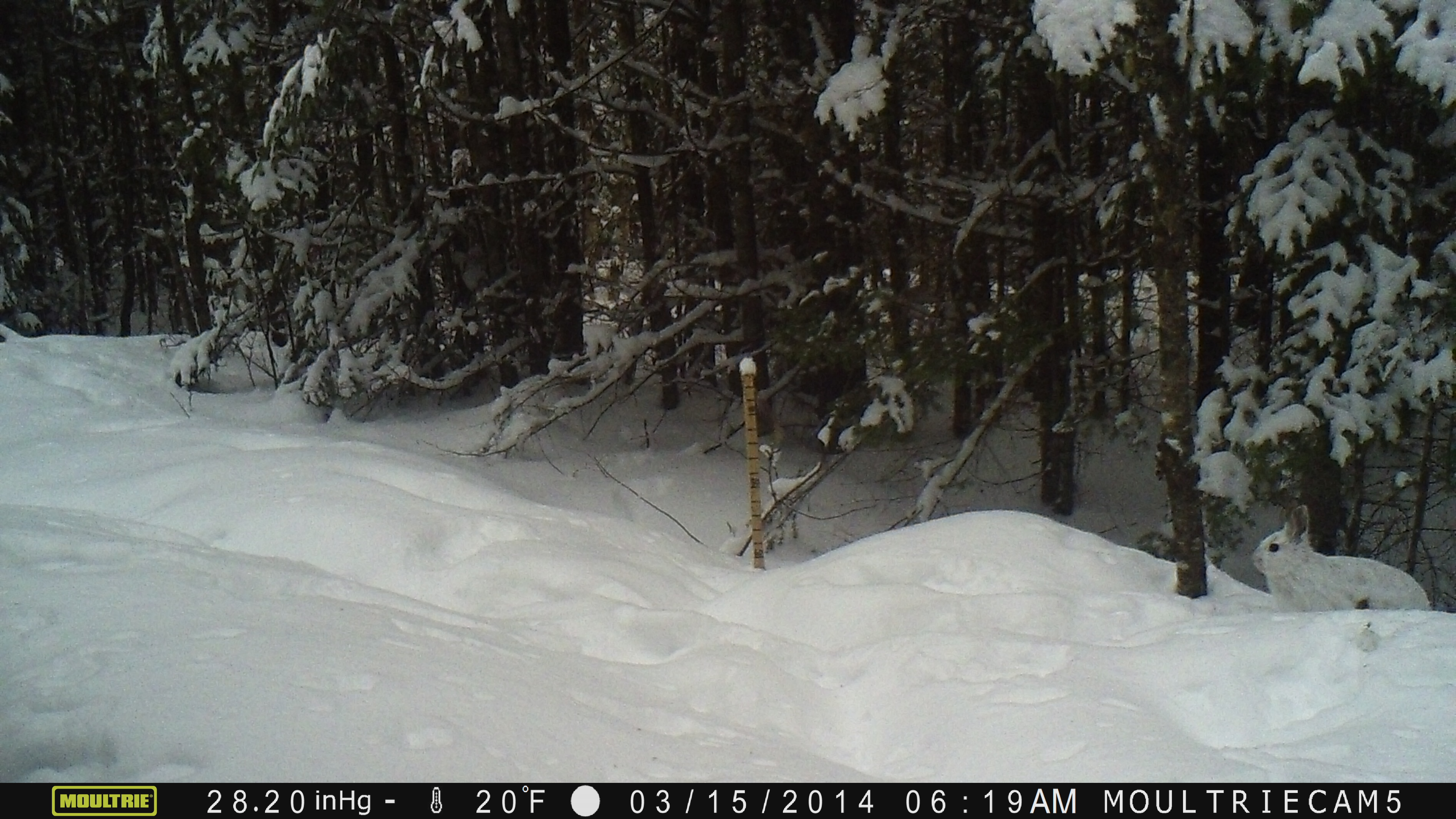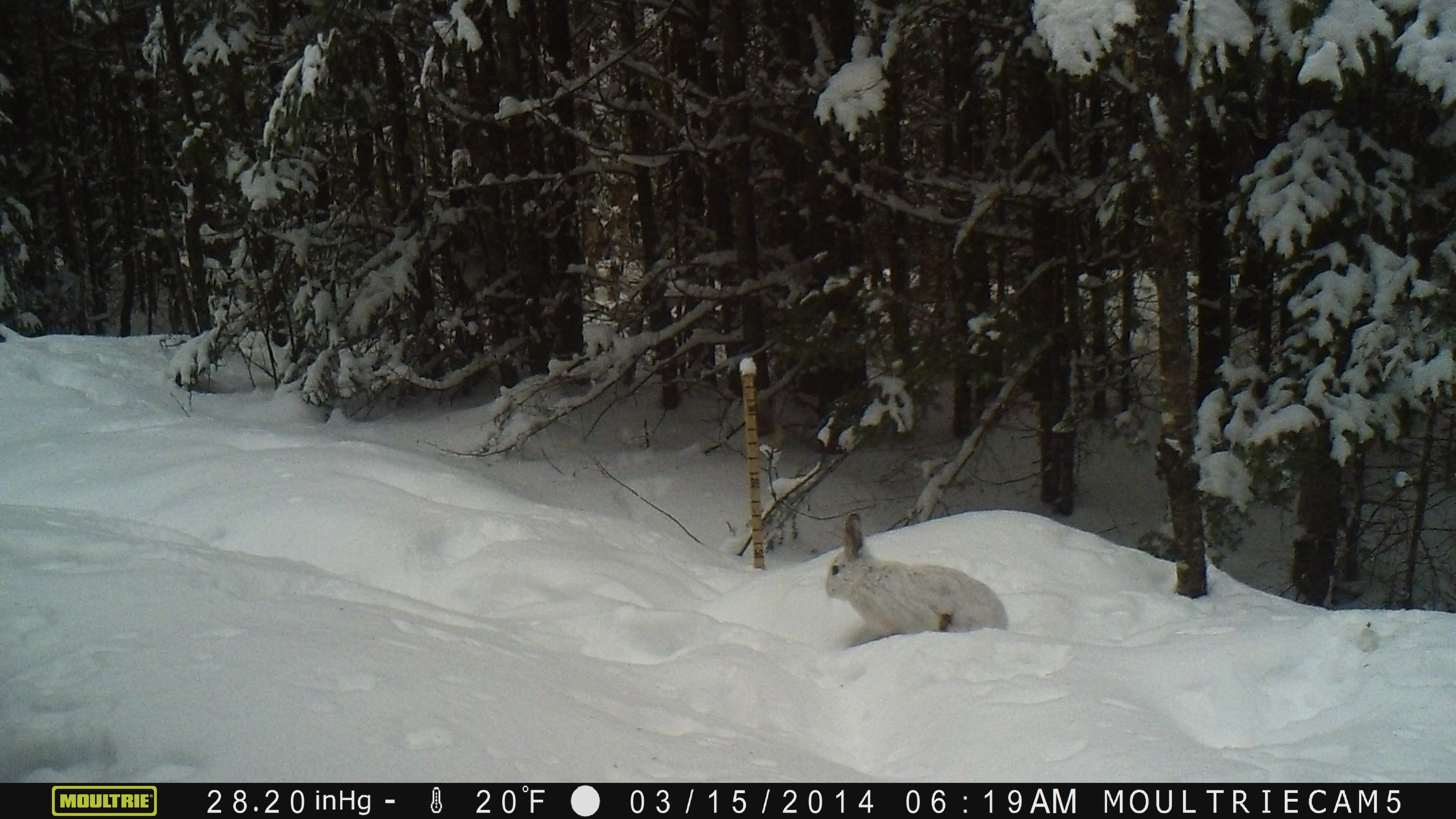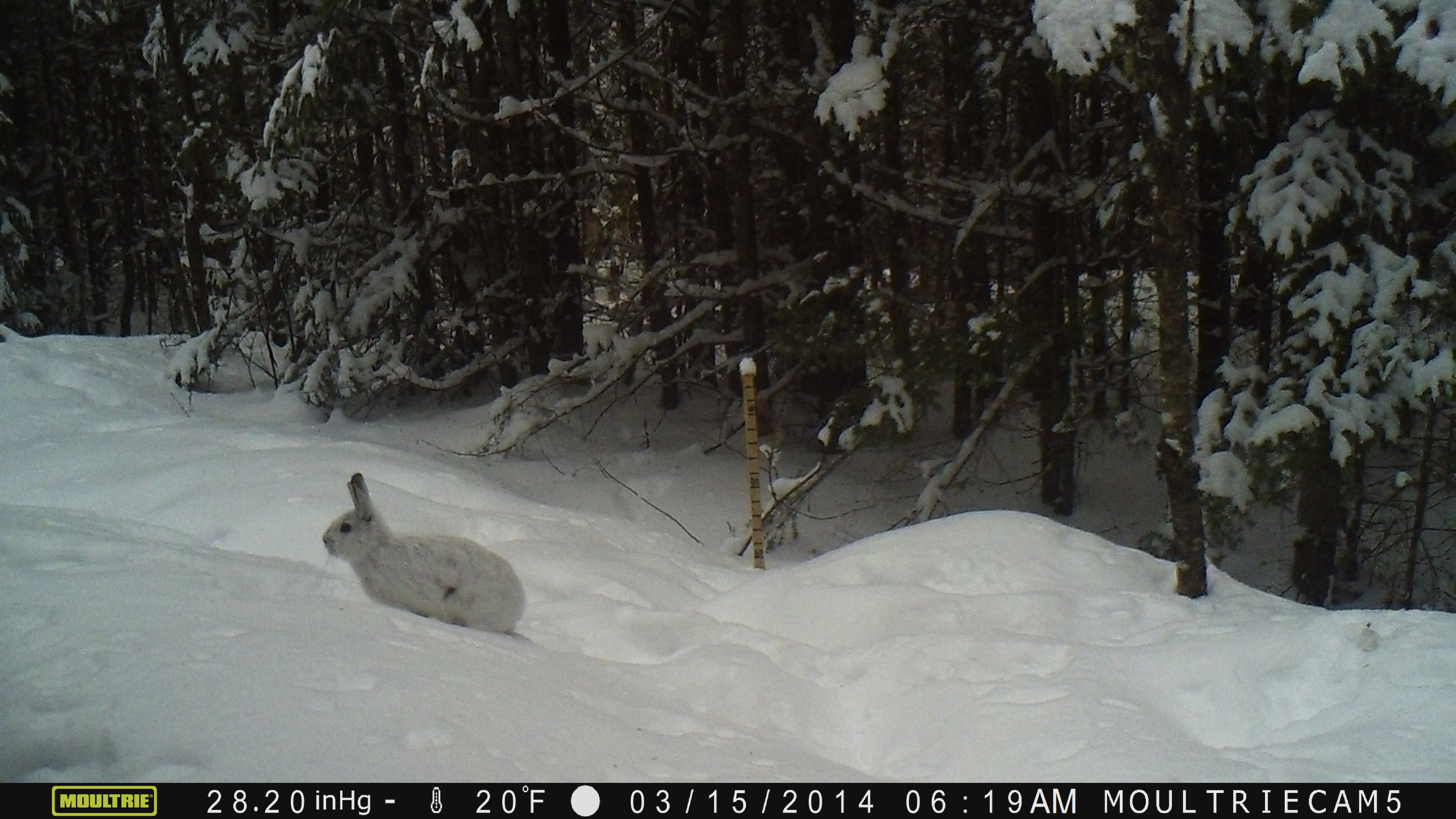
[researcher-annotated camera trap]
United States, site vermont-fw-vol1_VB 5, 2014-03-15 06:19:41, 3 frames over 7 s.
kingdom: Animalia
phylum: Chordata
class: Mammalia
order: Lagomorpha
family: Leporidae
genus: Lepus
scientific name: Lepus americanus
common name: snowshoe hare